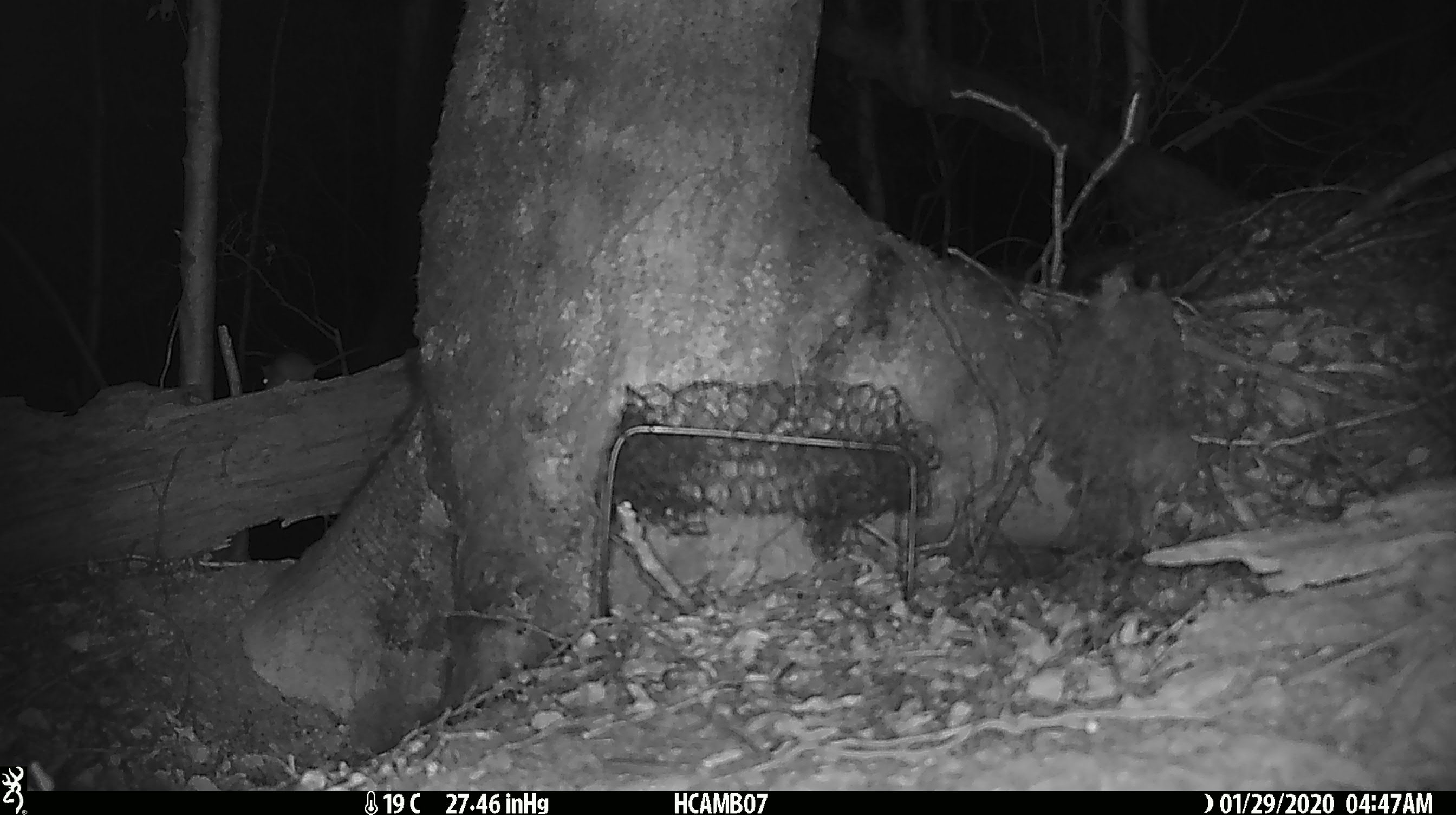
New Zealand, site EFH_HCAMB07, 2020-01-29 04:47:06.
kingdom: Animalia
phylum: Chordata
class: Mammalia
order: Rodentia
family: Muridae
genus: Mus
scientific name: Mus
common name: mouse